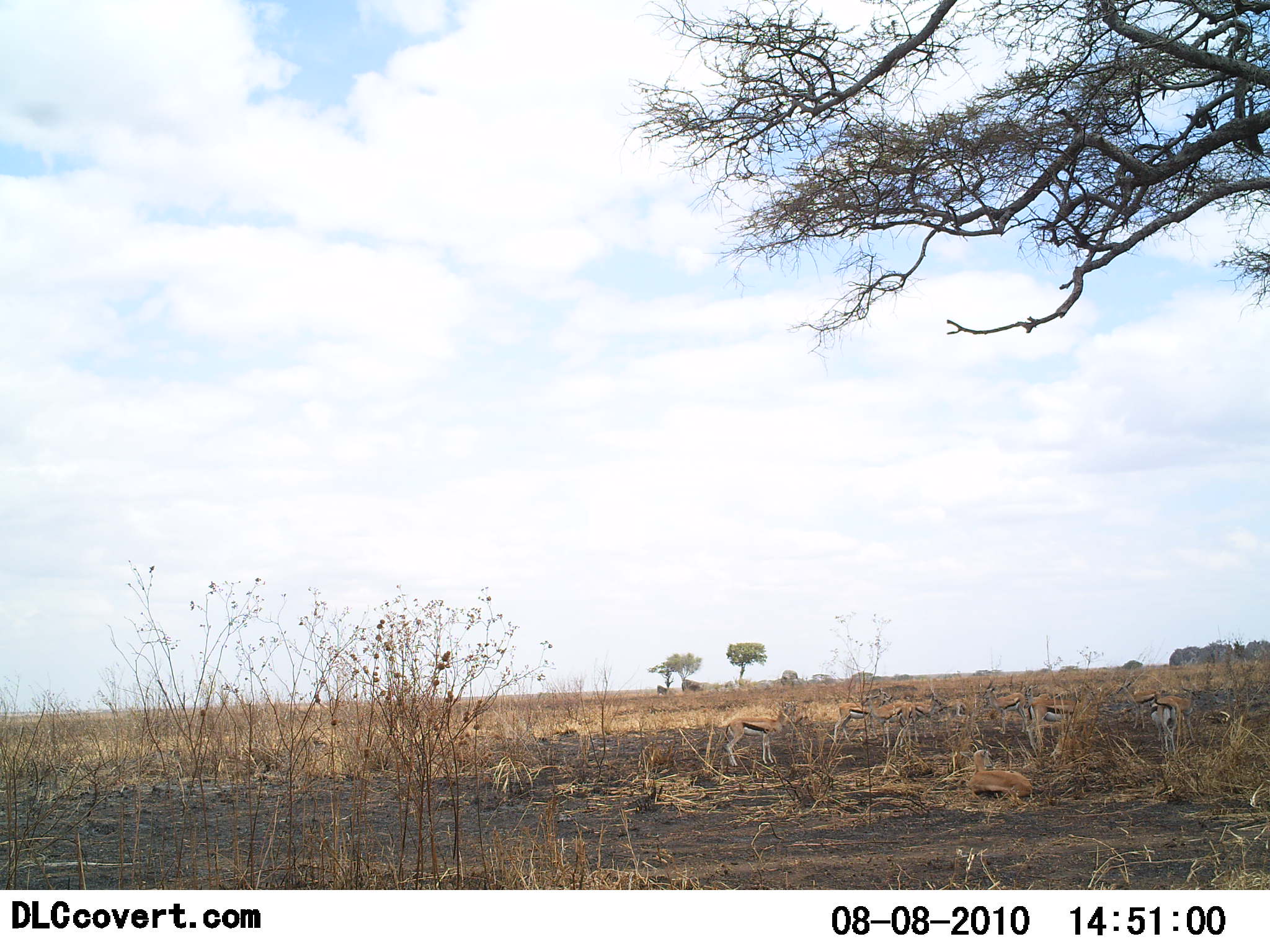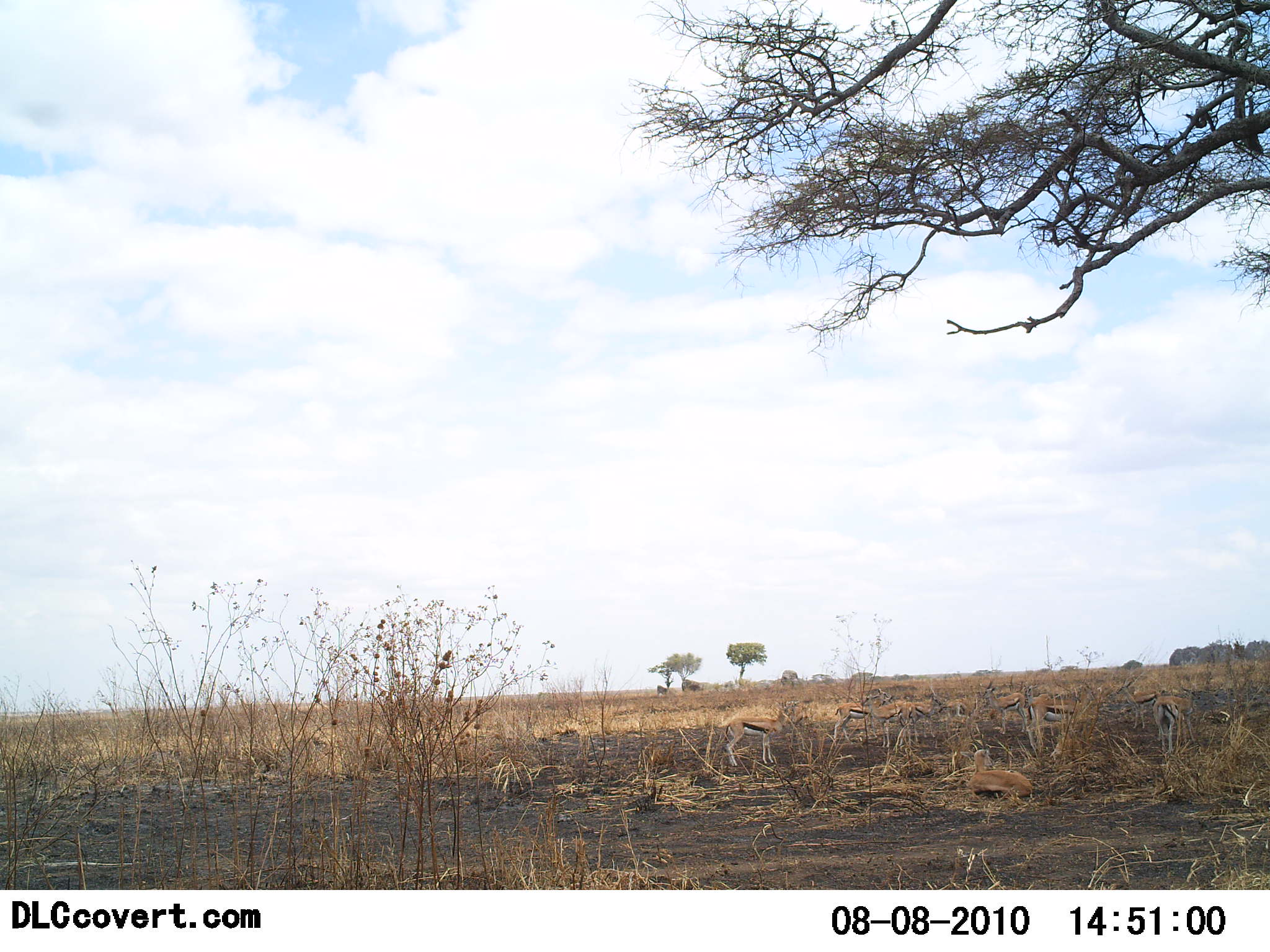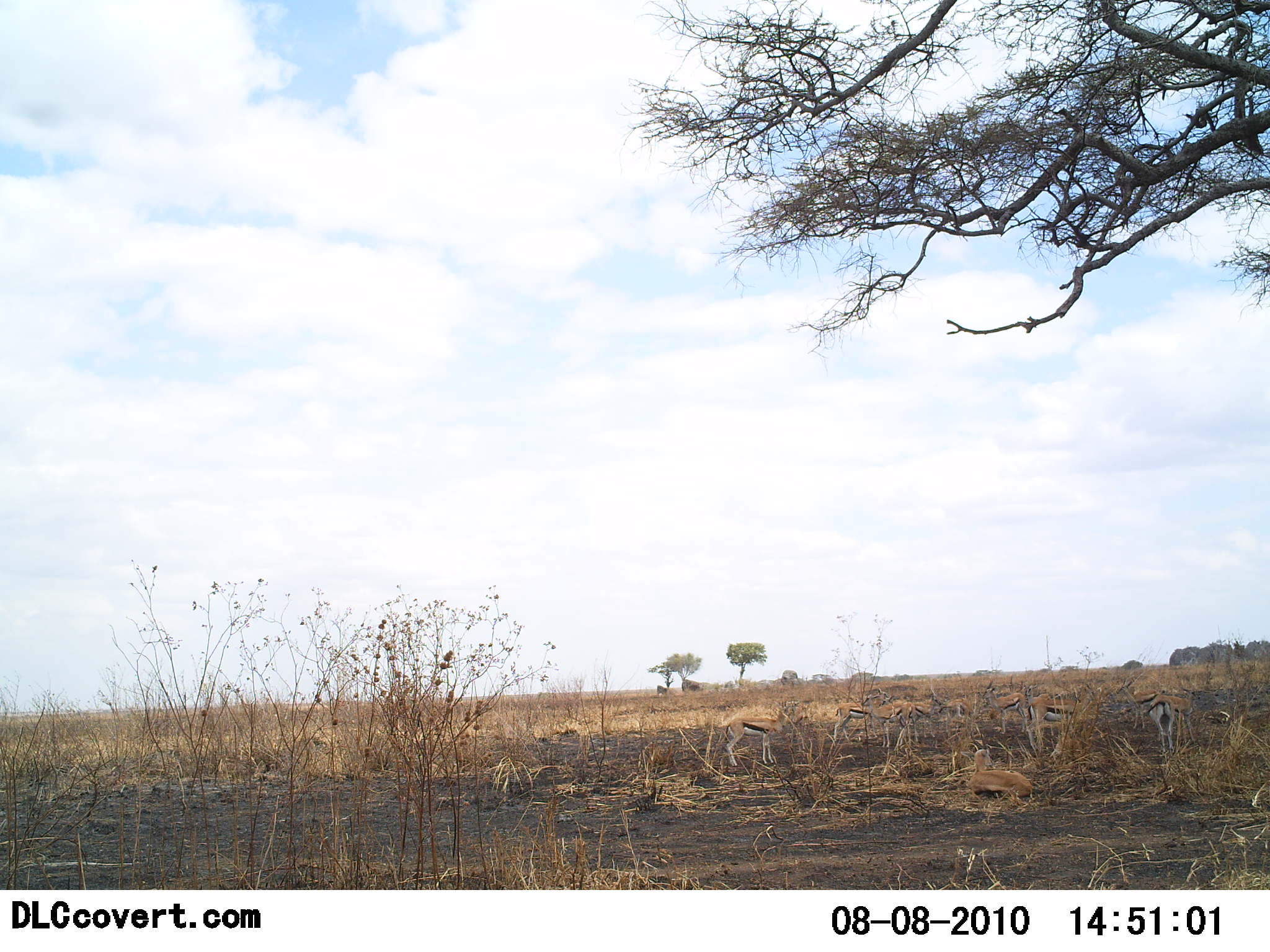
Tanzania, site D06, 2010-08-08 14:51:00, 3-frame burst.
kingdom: Animalia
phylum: Chordata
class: Mammalia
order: Artiodactyla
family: Bovidae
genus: Eudorcas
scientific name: Eudorcas thomsonii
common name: thomson's gazelle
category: gazellethomsons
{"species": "gazellethomsons (thomson's gazelle) (Eudorcas thomsonii)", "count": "8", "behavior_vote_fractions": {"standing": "71%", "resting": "29%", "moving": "7%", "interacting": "7%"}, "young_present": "0%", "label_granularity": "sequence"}